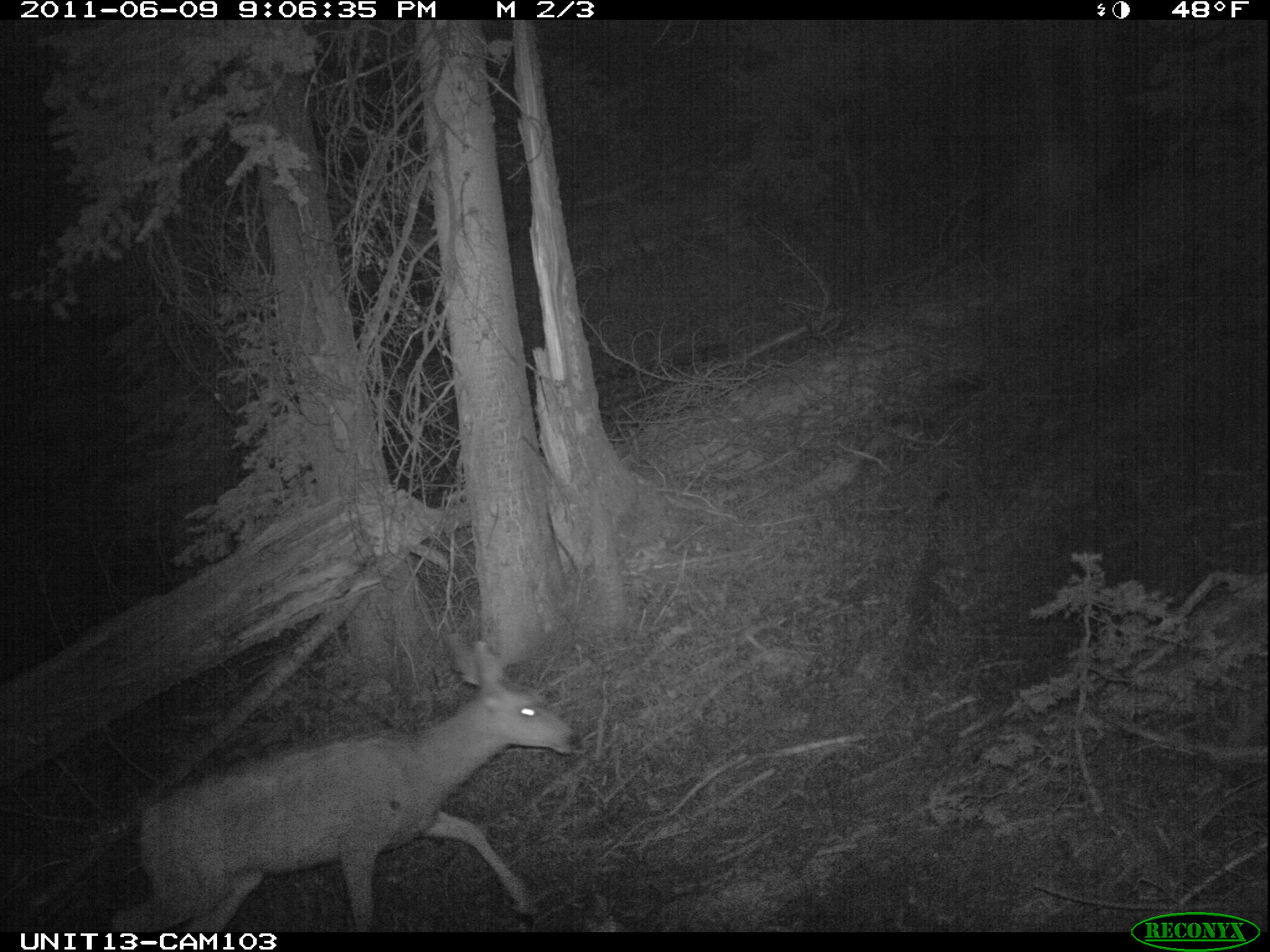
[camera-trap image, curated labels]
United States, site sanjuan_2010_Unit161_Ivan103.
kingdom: Animalia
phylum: Chordata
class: Mammalia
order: Artiodactyla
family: Cervidae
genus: Odocoileus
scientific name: Odocoileus hemionus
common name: mule deer